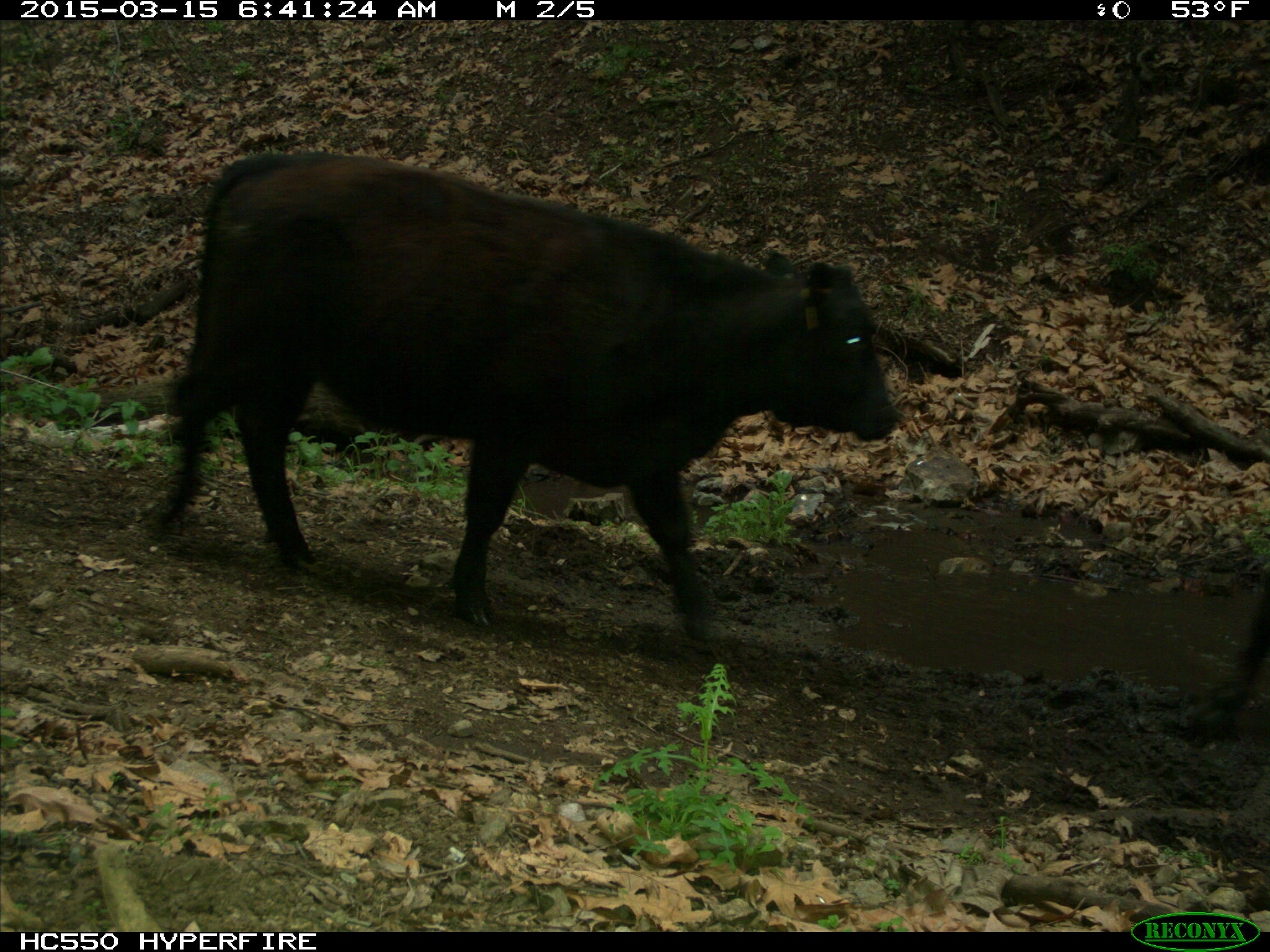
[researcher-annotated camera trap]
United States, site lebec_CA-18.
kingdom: Animalia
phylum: Chordata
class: Mammalia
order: Artiodactyla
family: Bovidae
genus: Bos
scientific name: Bos taurus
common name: domestic cow